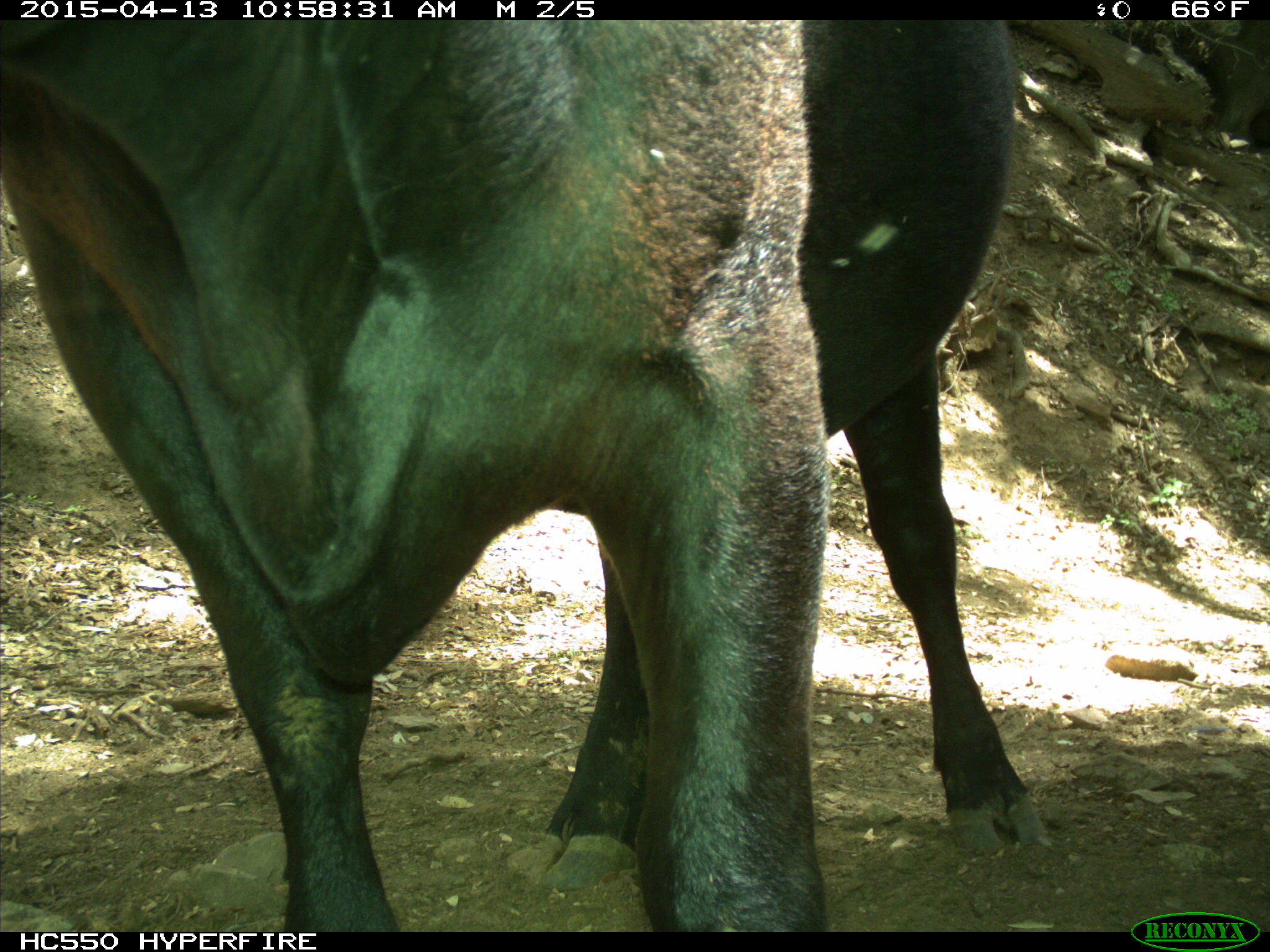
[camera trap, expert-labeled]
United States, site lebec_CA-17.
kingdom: Animalia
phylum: Chordata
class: Mammalia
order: Artiodactyla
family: Bovidae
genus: Bos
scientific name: Bos taurus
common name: domestic cow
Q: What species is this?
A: Bos taurus (domestic cow).